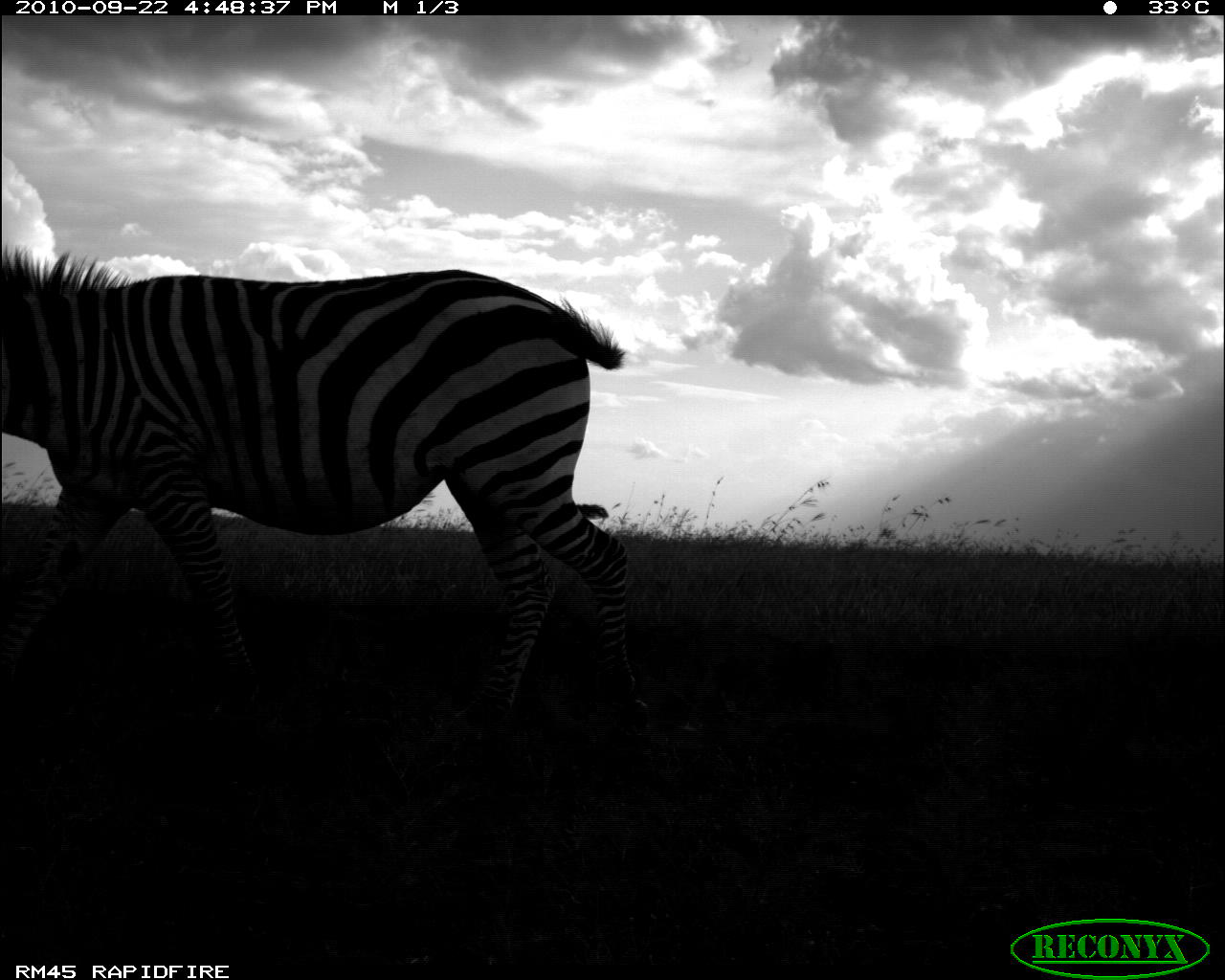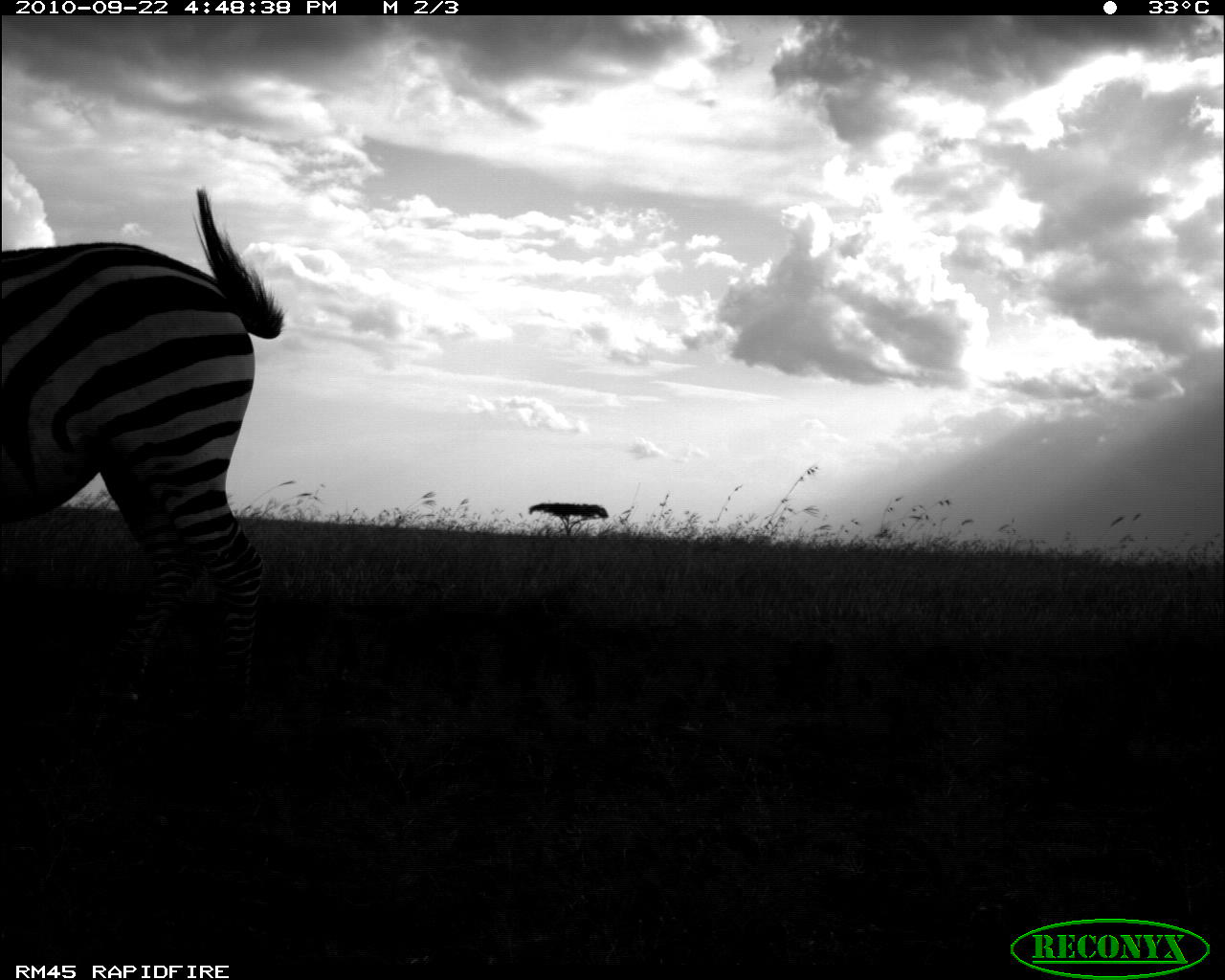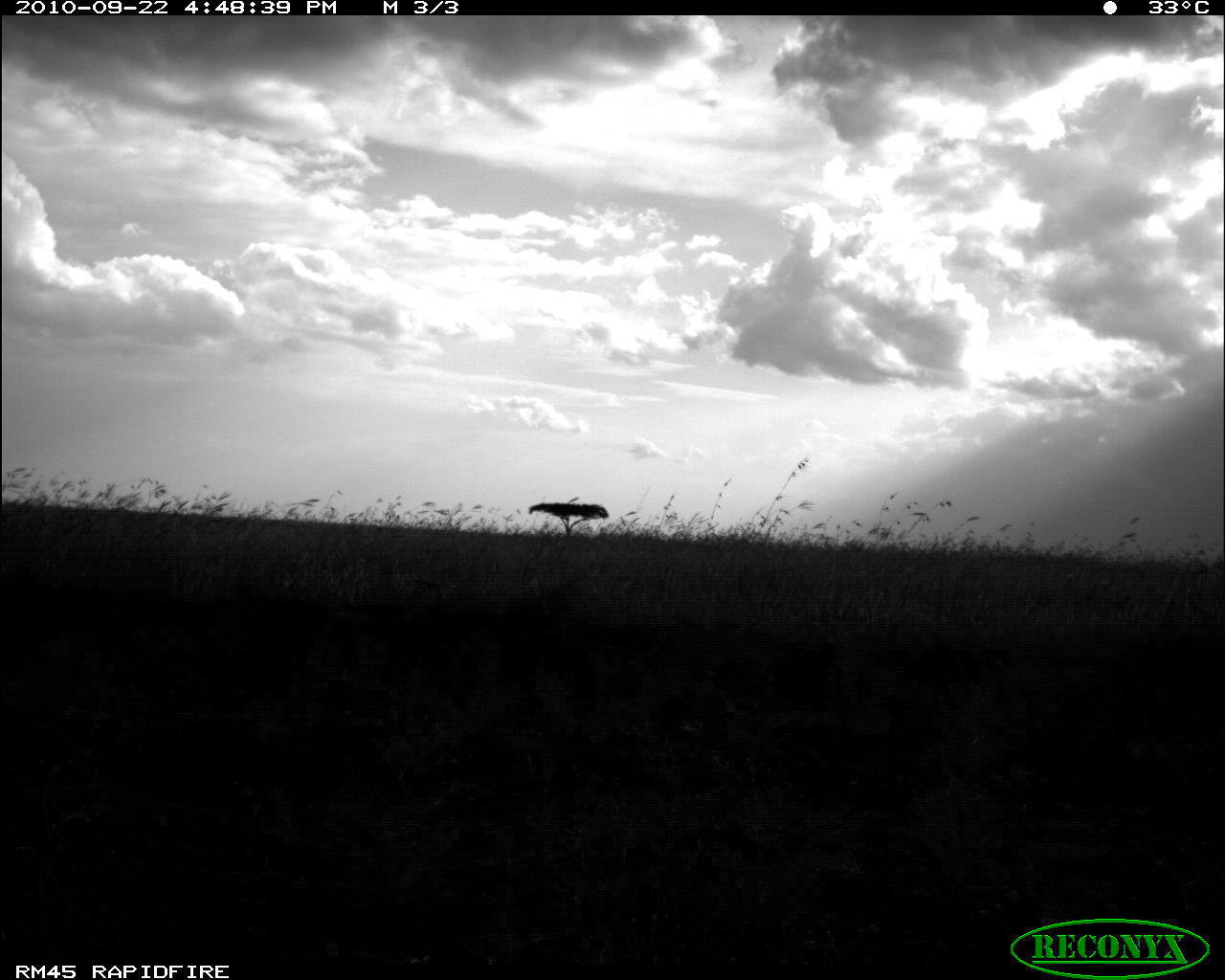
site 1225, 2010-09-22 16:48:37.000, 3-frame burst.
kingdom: Animalia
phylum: Chordata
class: Mammalia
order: Perissodactyla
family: Equidae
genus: Equus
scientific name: Equus quagga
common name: plains zebra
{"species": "Equus quagga (plains zebra)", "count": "1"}